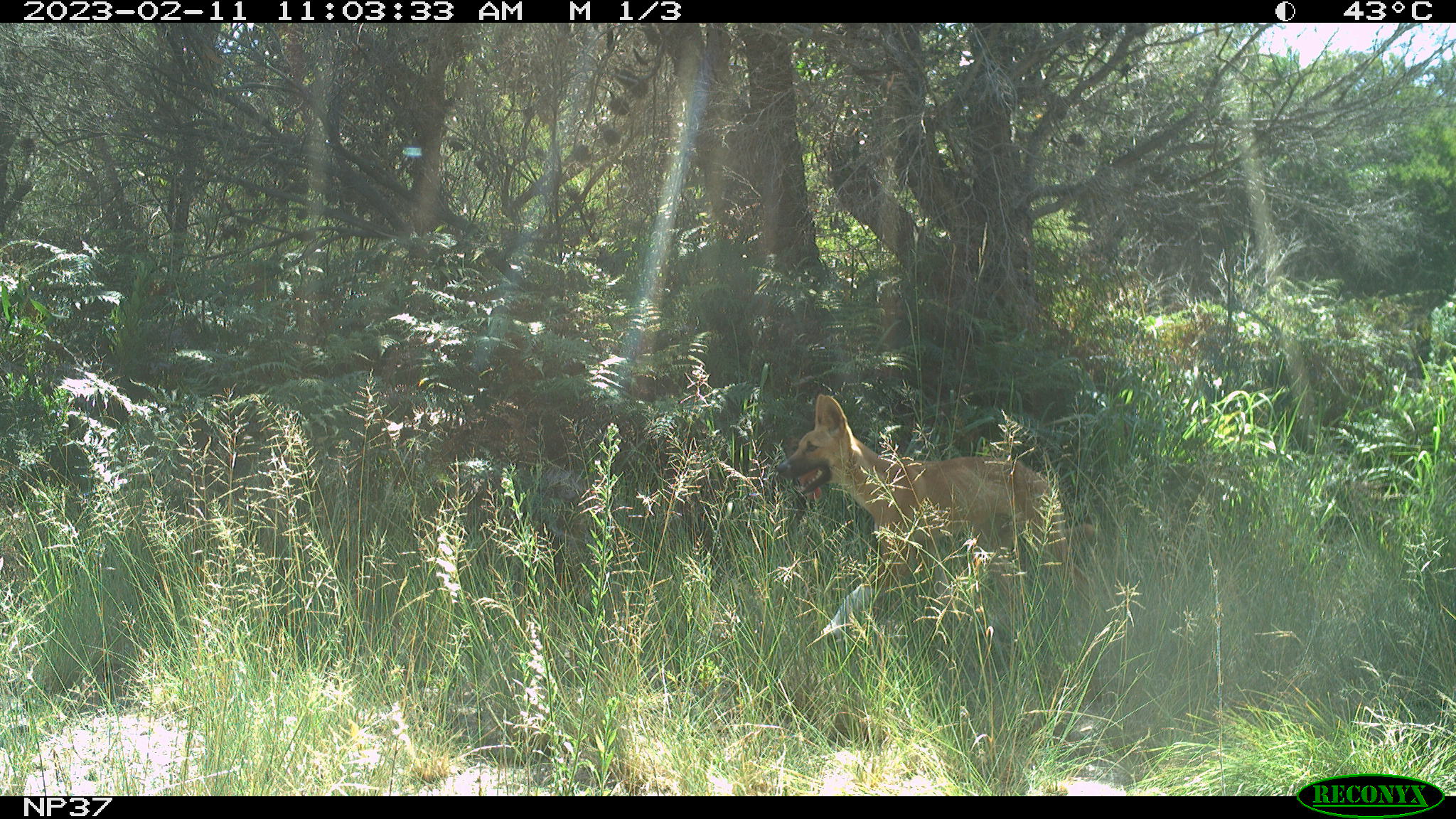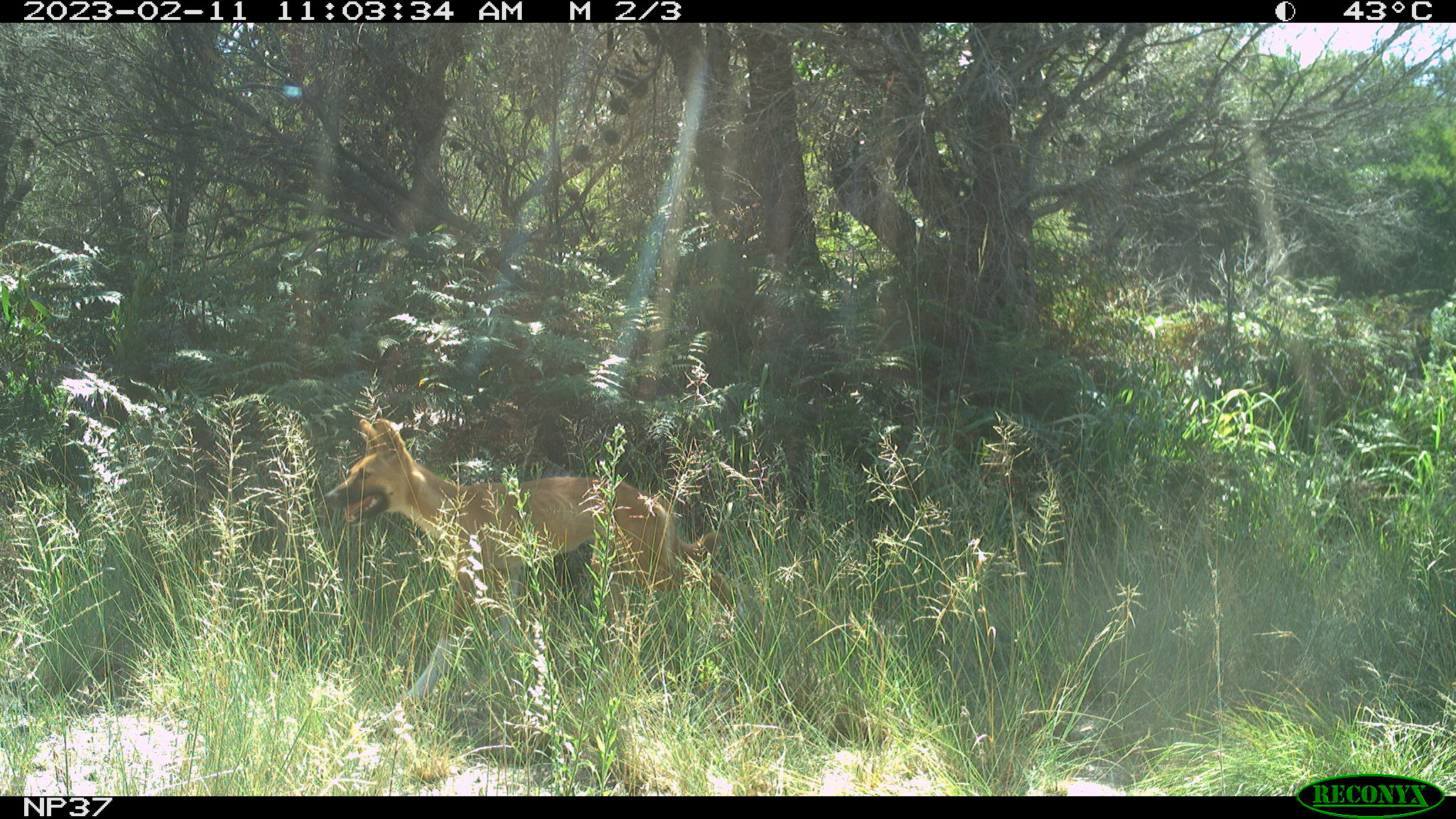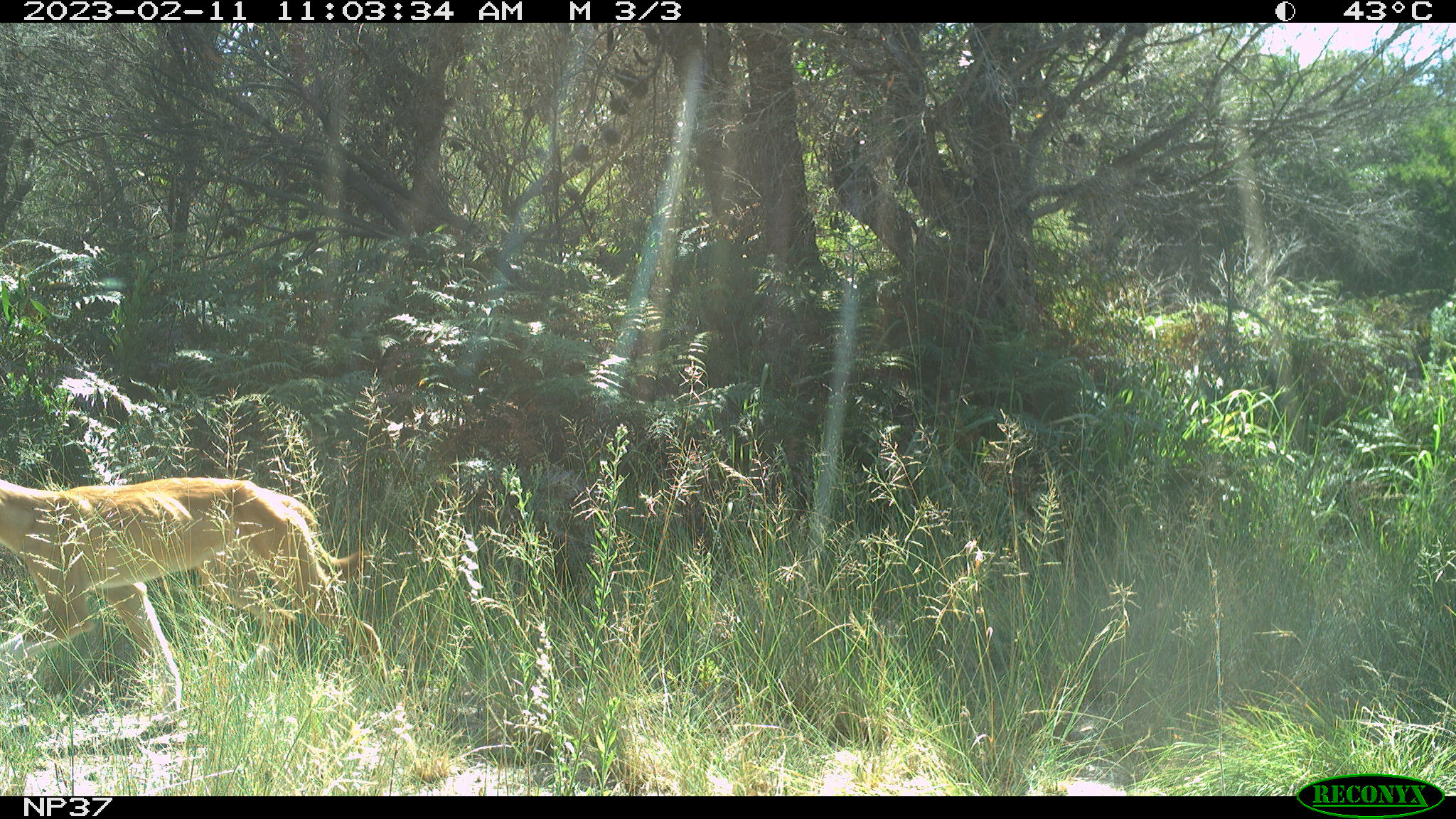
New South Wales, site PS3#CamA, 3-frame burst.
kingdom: Animalia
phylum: Chordata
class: Mammalia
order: Carnivora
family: Canidae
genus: Canis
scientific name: Canis familiaris dingo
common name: dingo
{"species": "dingo (Canis familiaris dingo)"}